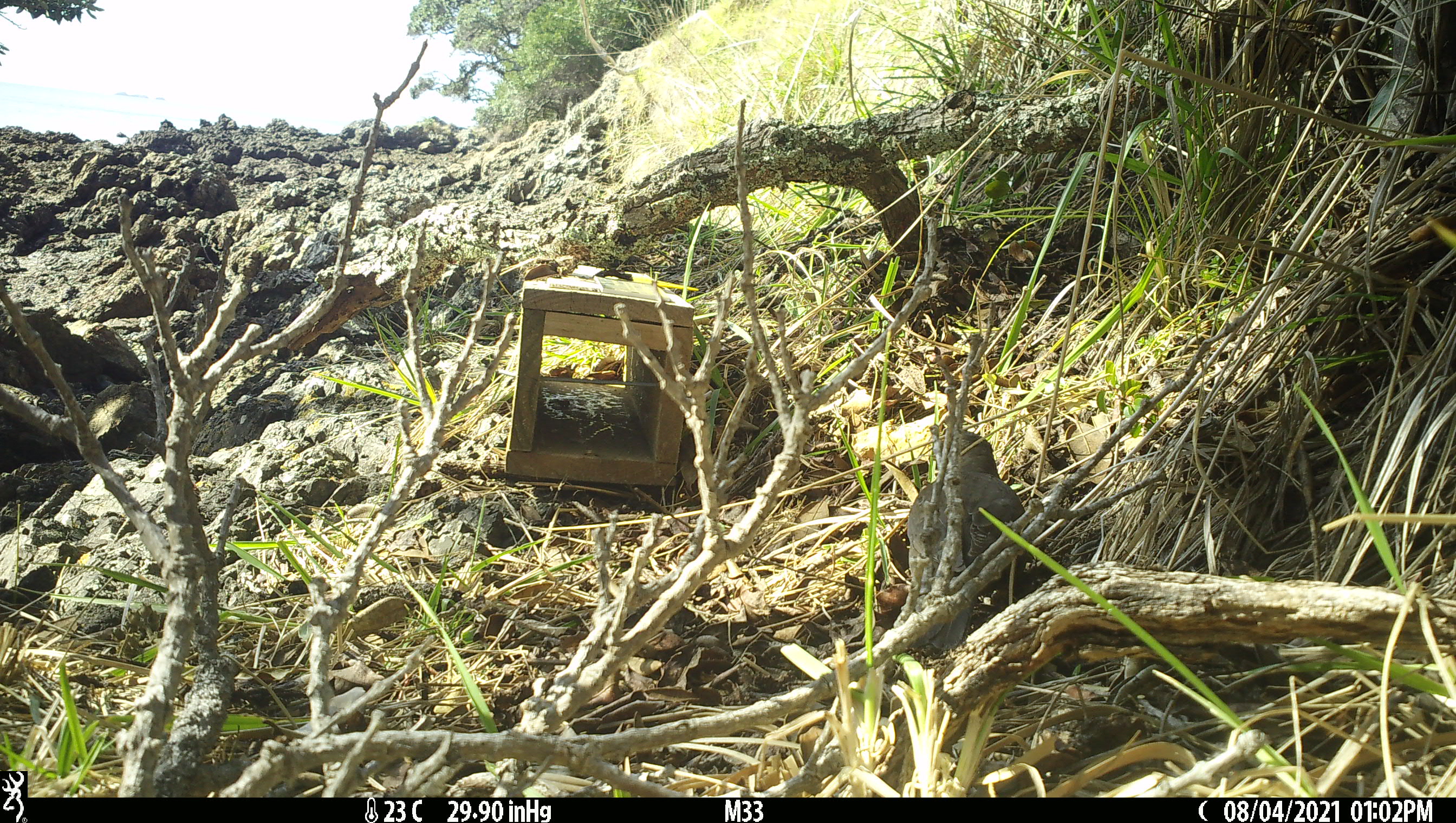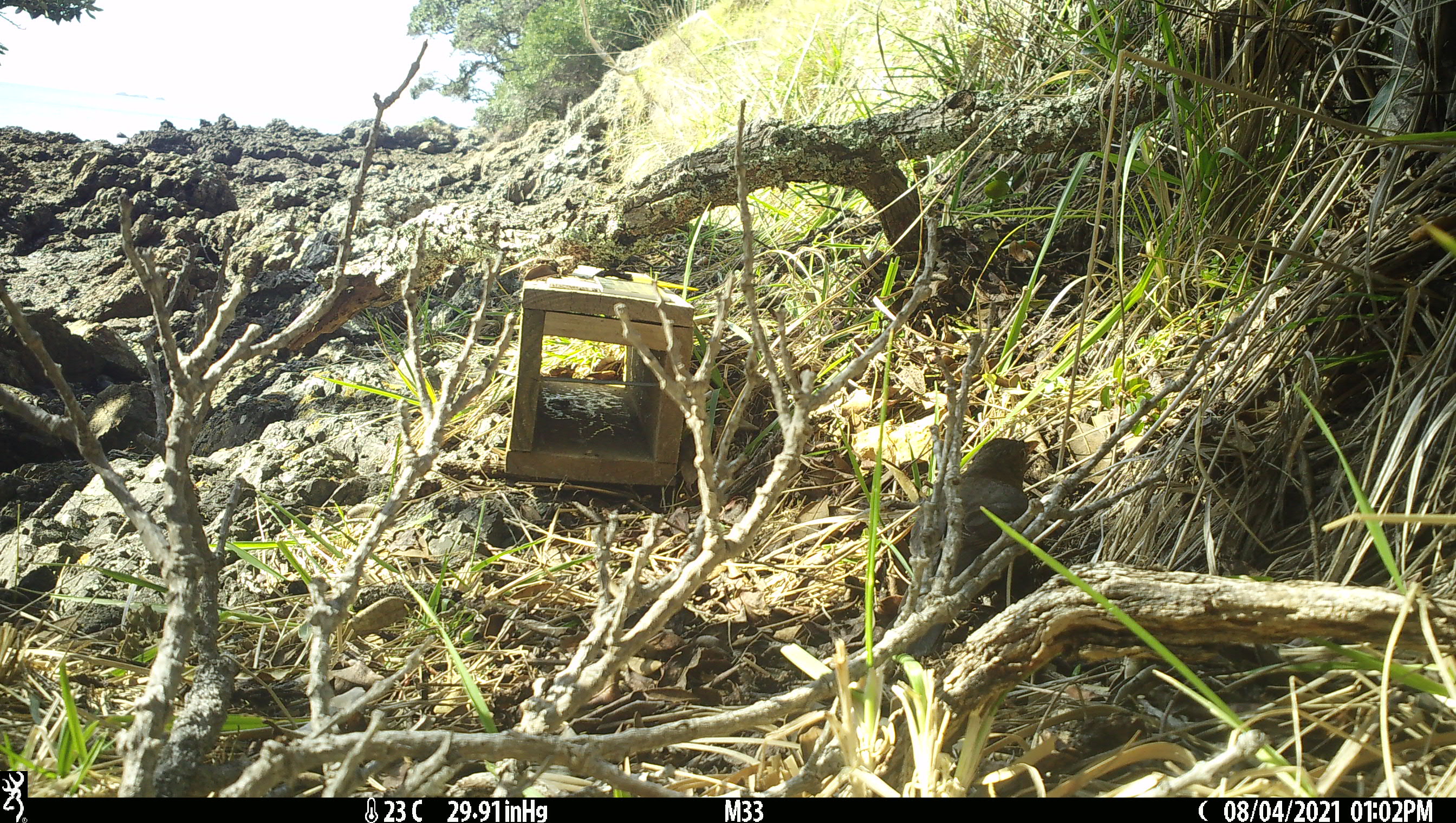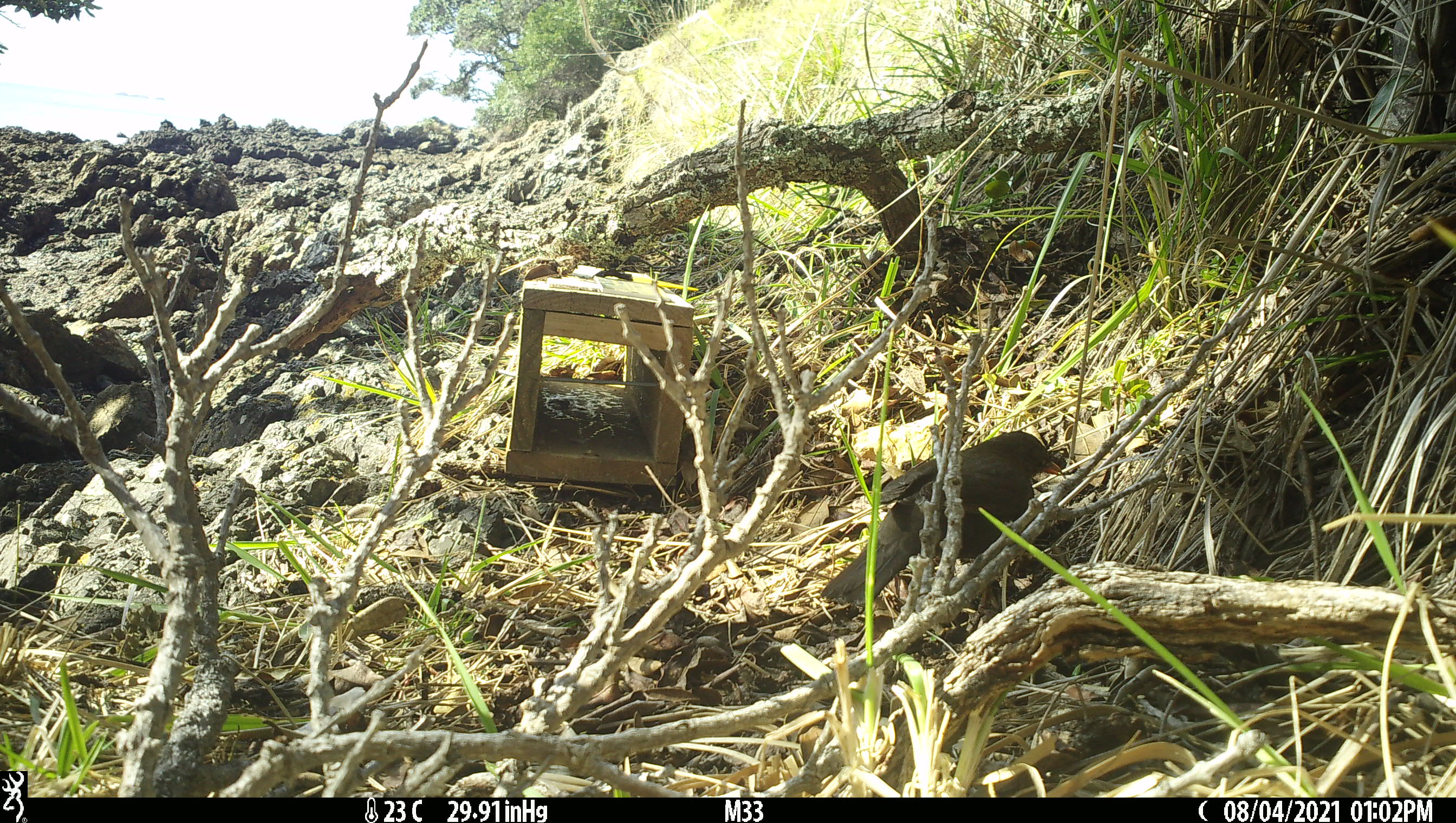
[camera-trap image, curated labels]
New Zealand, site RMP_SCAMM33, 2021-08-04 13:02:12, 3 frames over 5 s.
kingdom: Animalia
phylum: Chordata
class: Aves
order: Passeriformes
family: Turdidae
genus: Turdus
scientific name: Turdus merula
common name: eurasian blackbird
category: blackbird